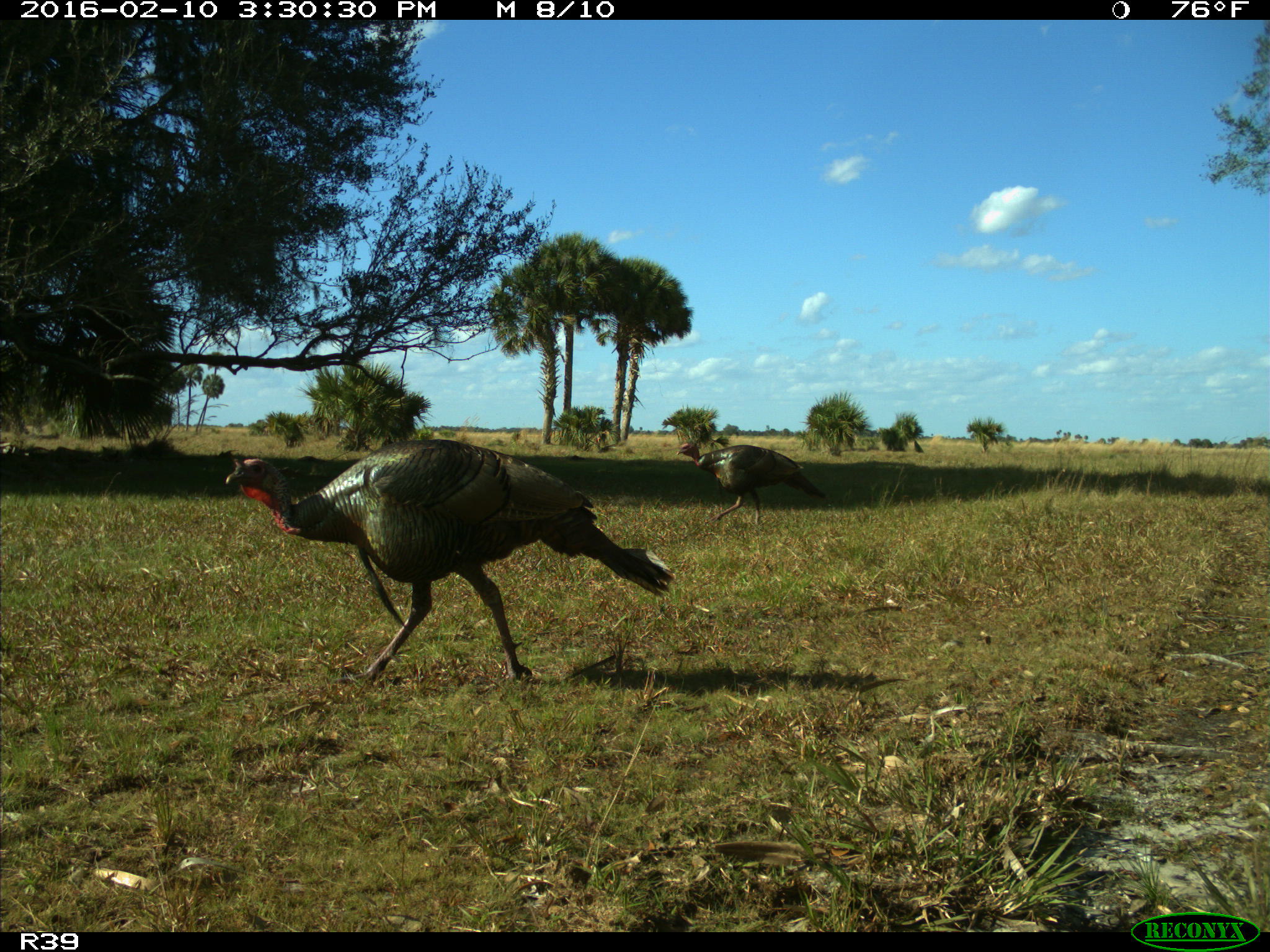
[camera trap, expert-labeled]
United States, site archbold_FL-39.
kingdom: Animalia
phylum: Chordata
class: Aves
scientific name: Aves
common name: birds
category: unidentified bird